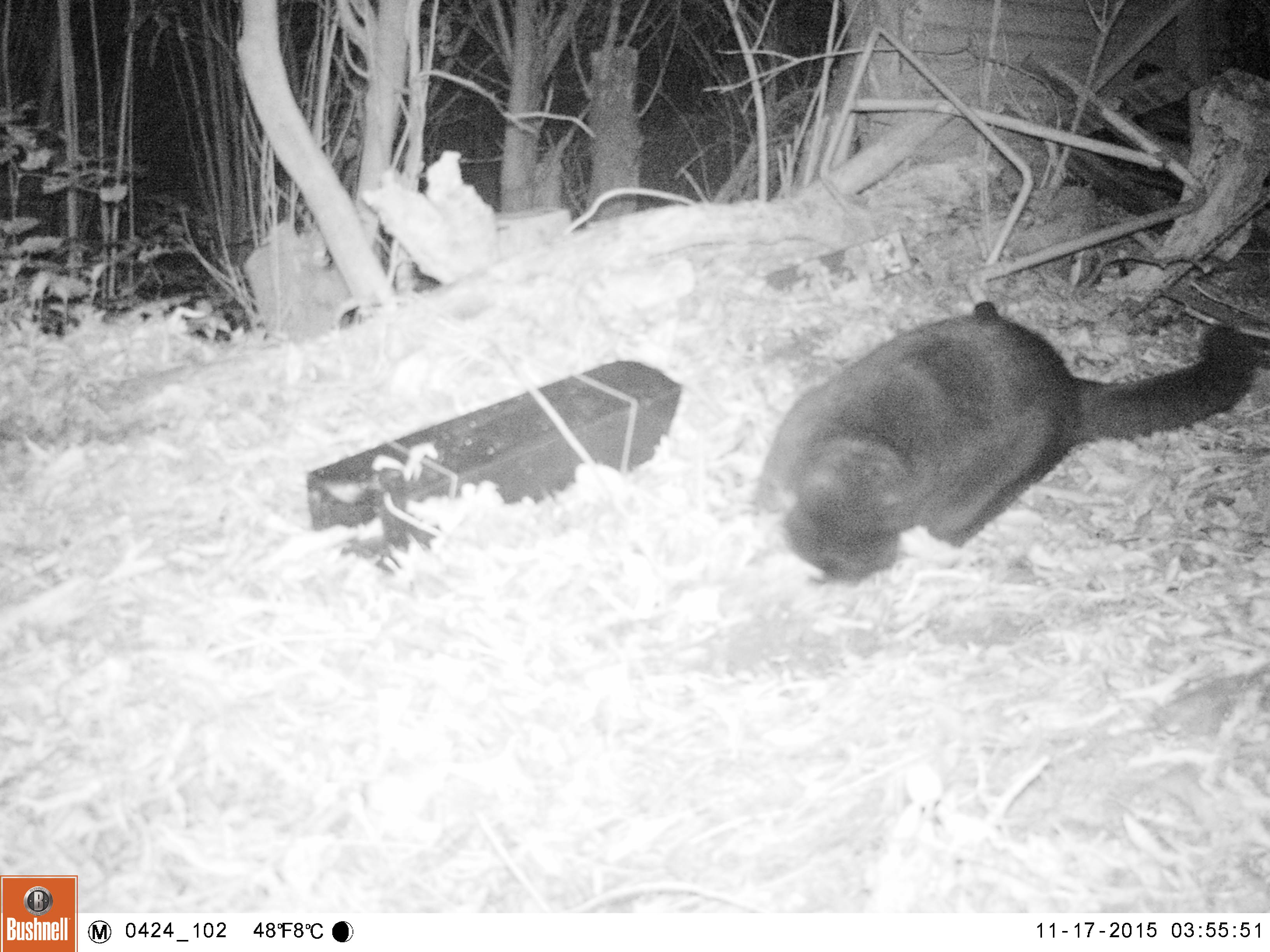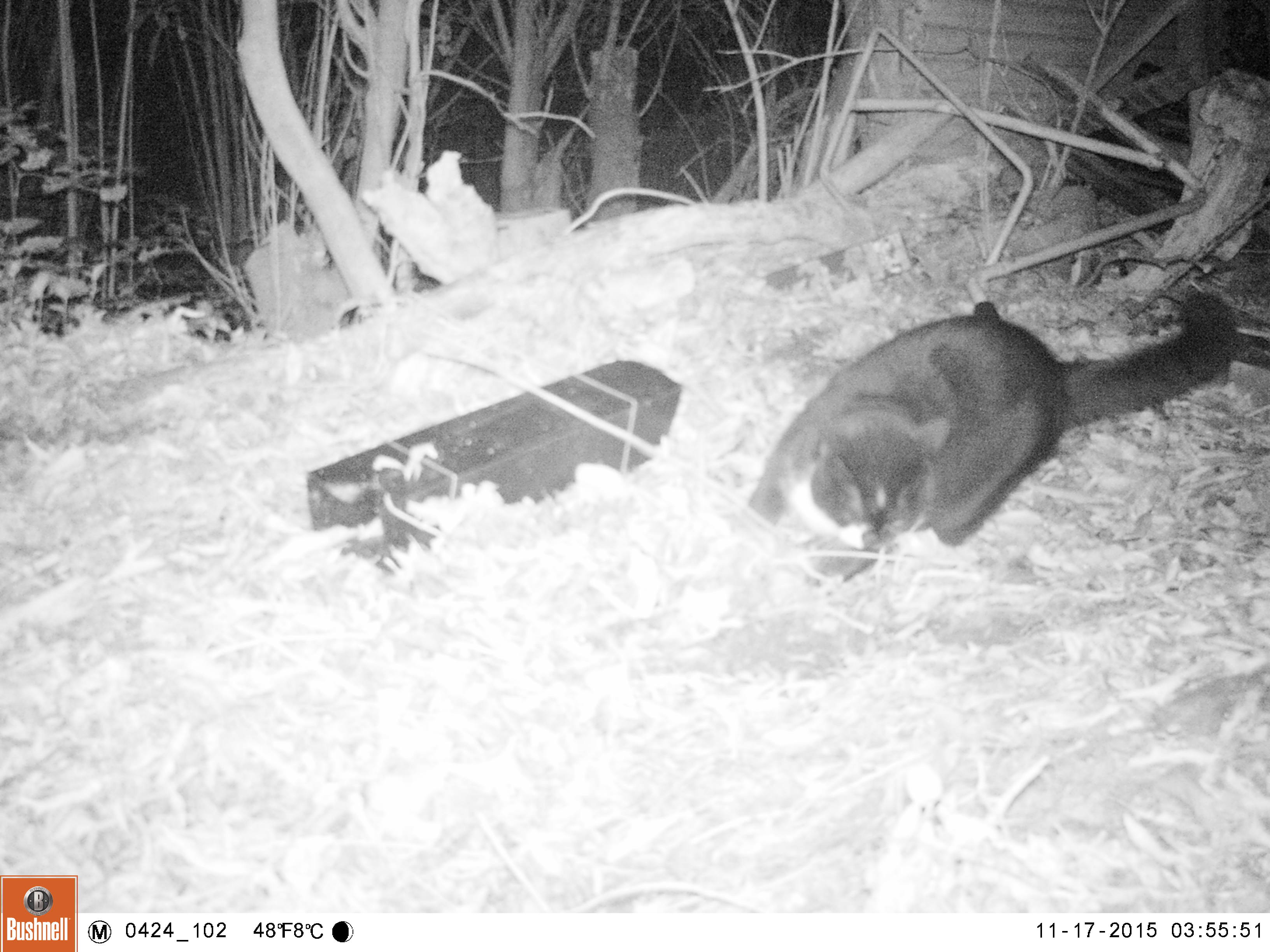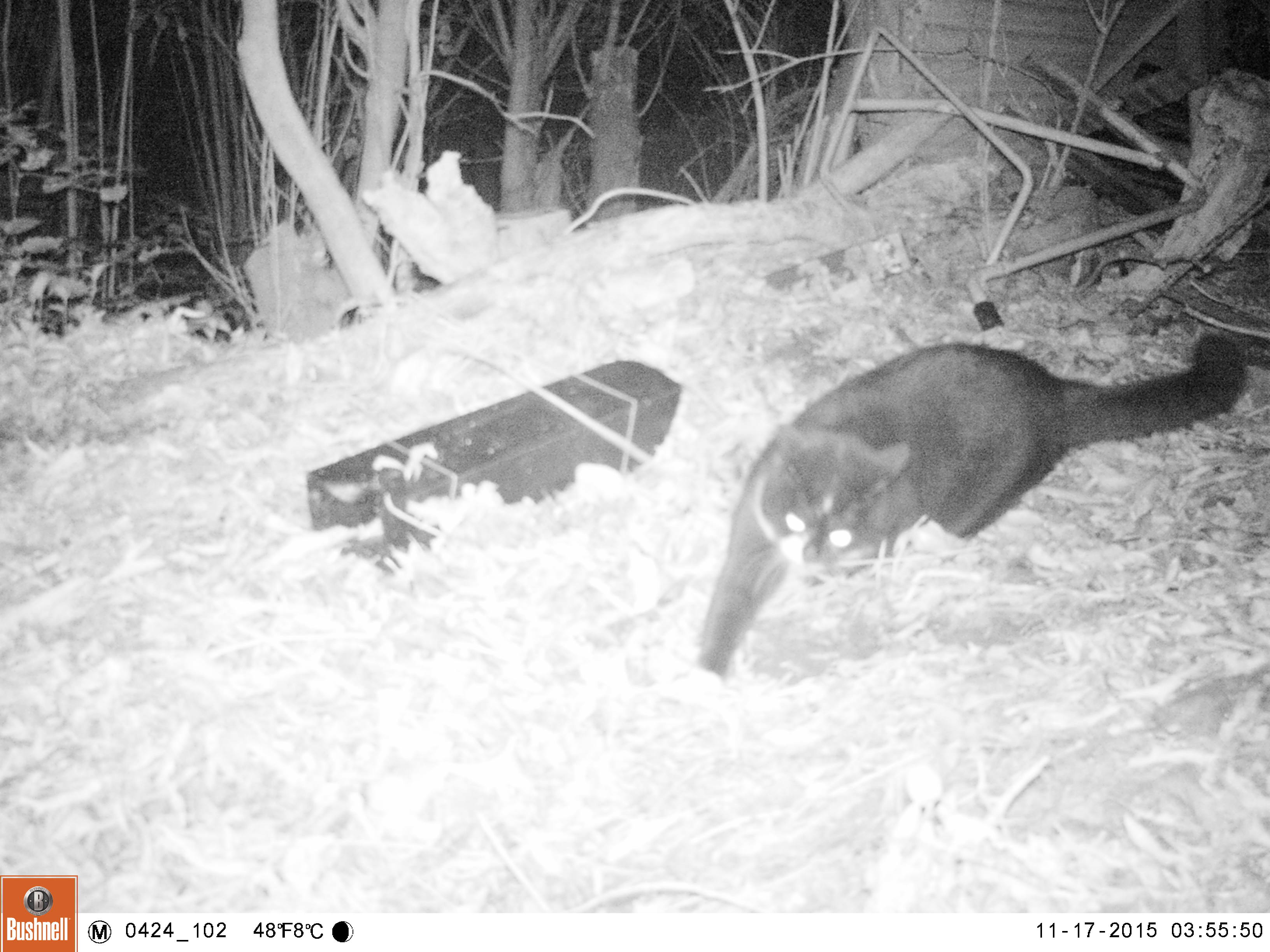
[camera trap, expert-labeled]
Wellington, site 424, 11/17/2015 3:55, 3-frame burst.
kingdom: Animalia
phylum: Chordata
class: Mammalia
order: Carnivora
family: Felidae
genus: Felis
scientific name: Felis catus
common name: cat